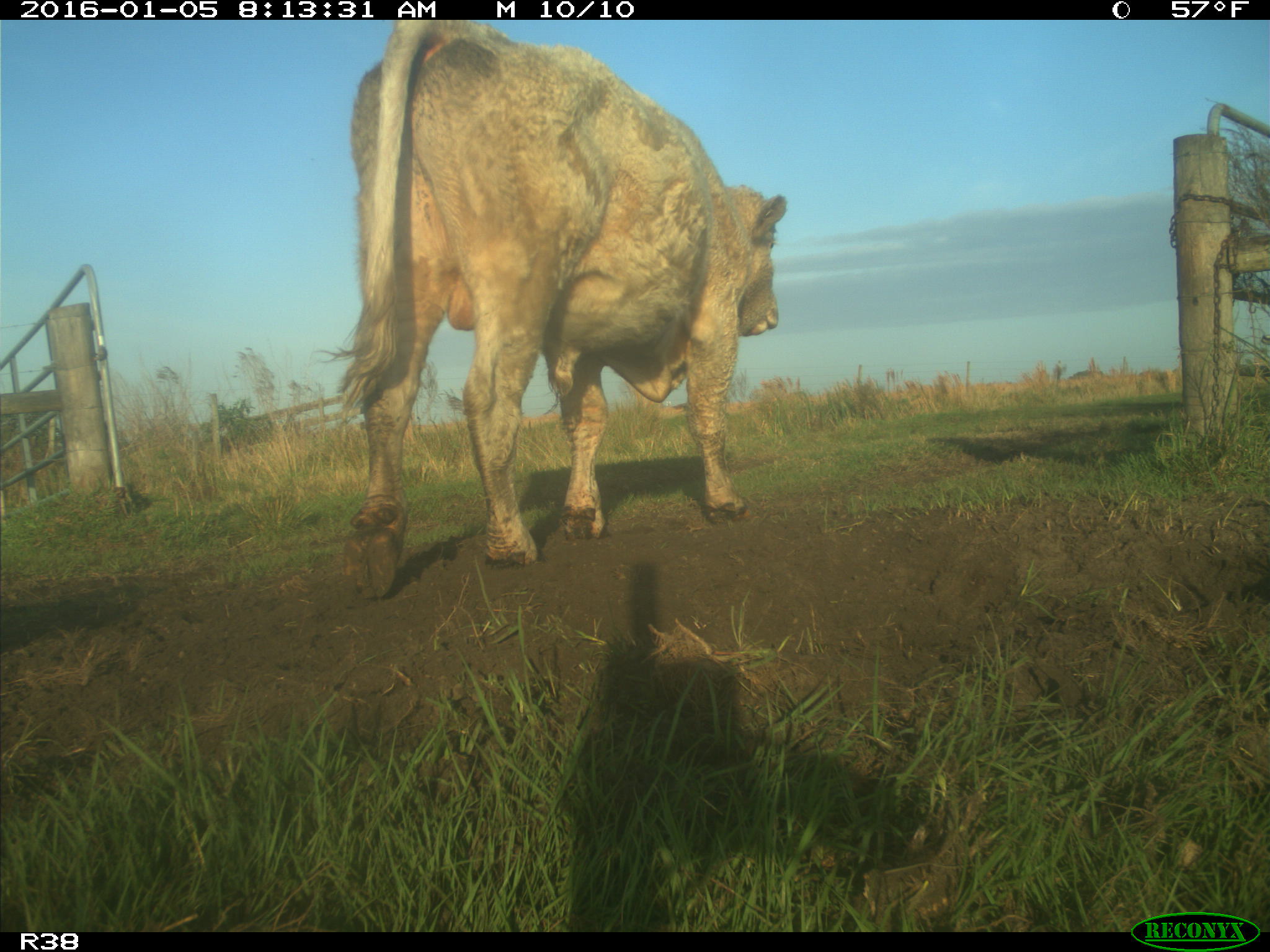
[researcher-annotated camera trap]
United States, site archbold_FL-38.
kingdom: Animalia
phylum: Chordata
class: Mammalia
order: Artiodactyla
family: Bovidae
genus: Bos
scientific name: Bos taurus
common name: domestic cow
Bos taurus (domestic cow).